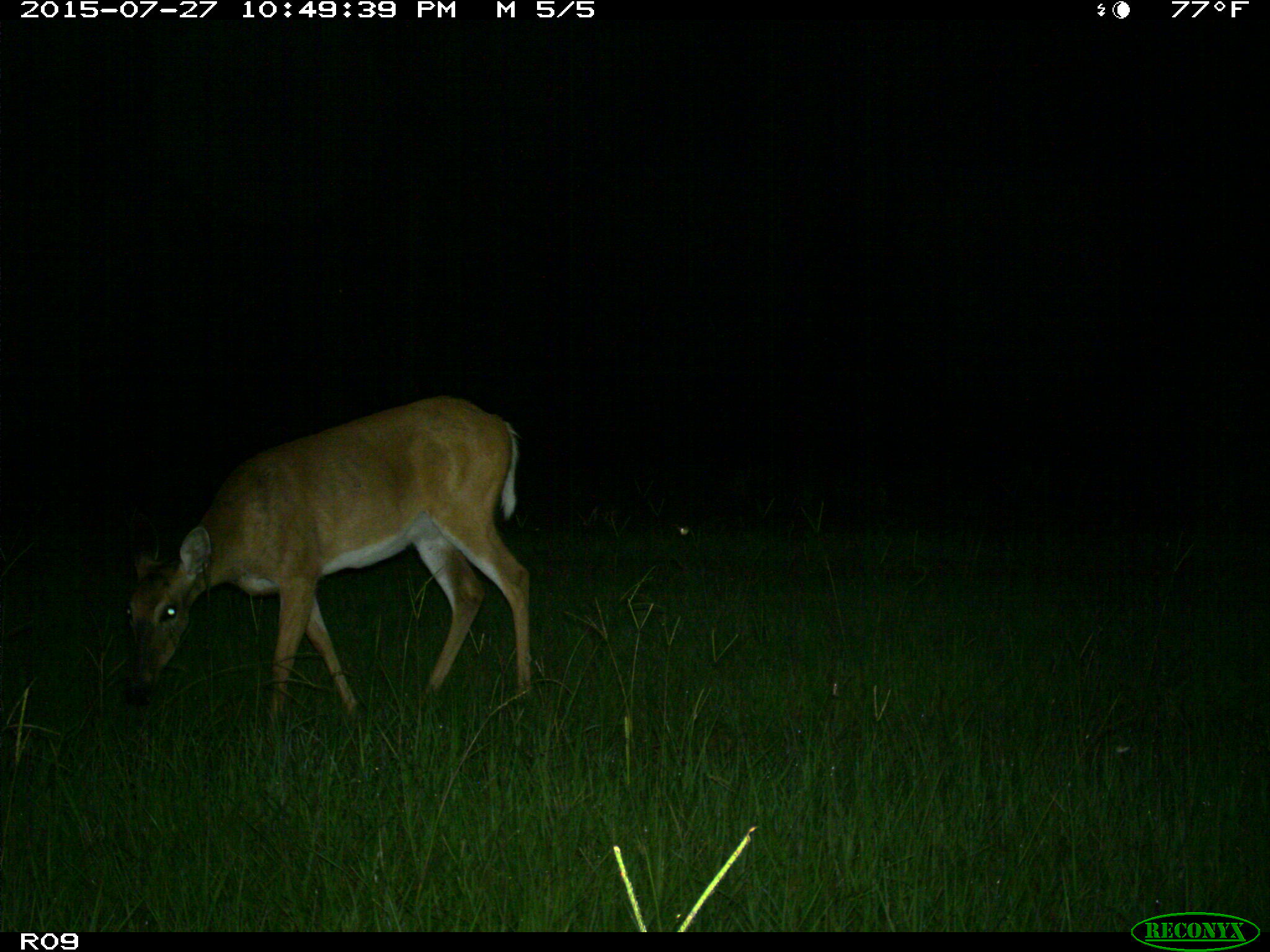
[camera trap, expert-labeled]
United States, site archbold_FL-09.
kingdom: Animalia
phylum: Chordata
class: Mammalia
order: Artiodactyla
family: Cervidae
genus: Odocoileus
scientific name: Odocoileus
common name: deer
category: unidentified deer